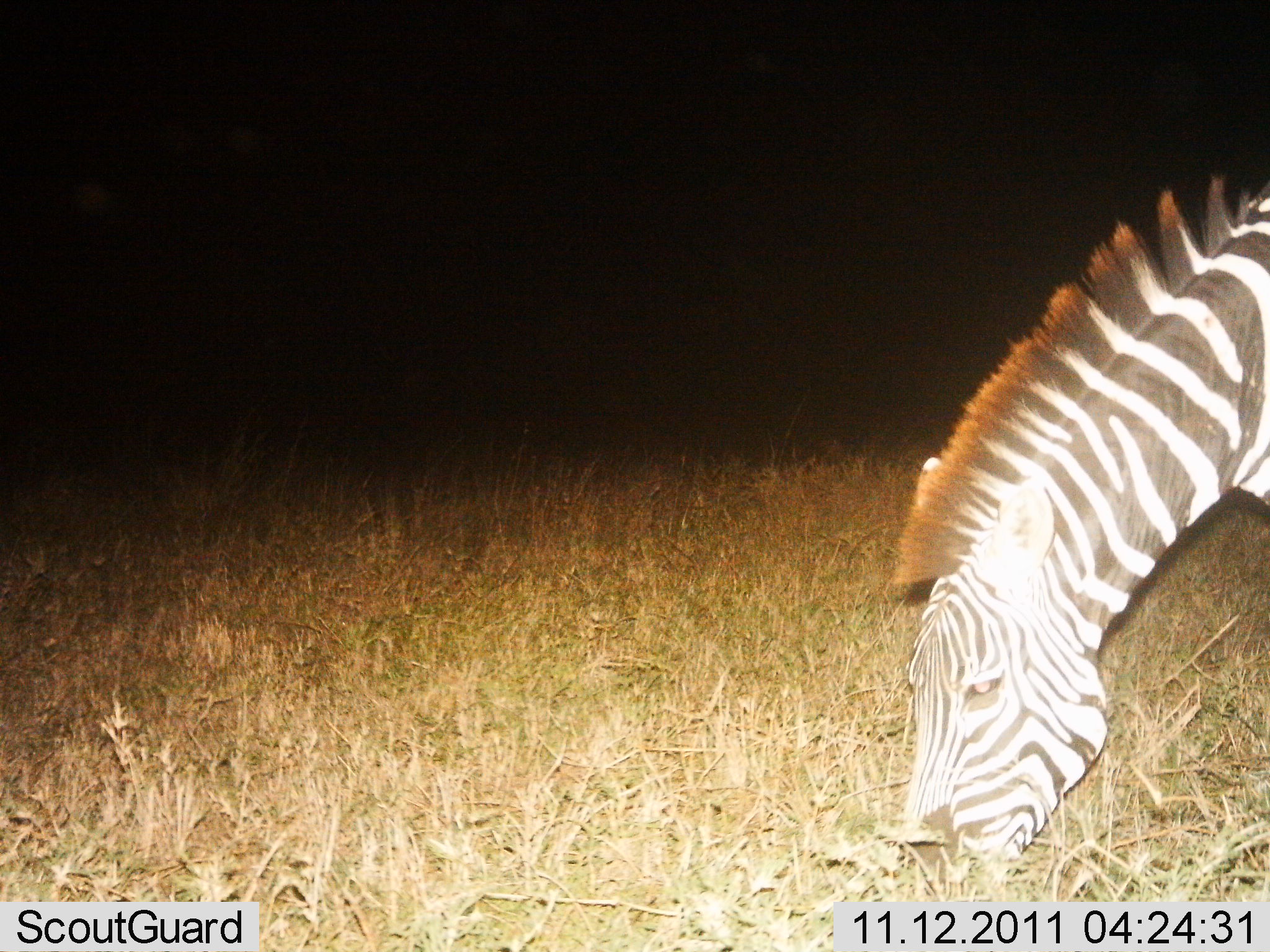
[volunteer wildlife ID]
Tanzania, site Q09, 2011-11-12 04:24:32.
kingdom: Animalia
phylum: Chordata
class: Mammalia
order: Perissodactyla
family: Equidae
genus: Equus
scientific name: Equus quagga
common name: plains zebra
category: zebra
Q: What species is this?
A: Zebra (plains zebra) (Equus quagga).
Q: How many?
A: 1.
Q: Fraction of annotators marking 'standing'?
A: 0%.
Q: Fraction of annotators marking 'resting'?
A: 0%.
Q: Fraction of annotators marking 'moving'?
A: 0%.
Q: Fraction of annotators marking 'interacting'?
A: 0%.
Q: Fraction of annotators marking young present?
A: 0%.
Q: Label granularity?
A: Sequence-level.